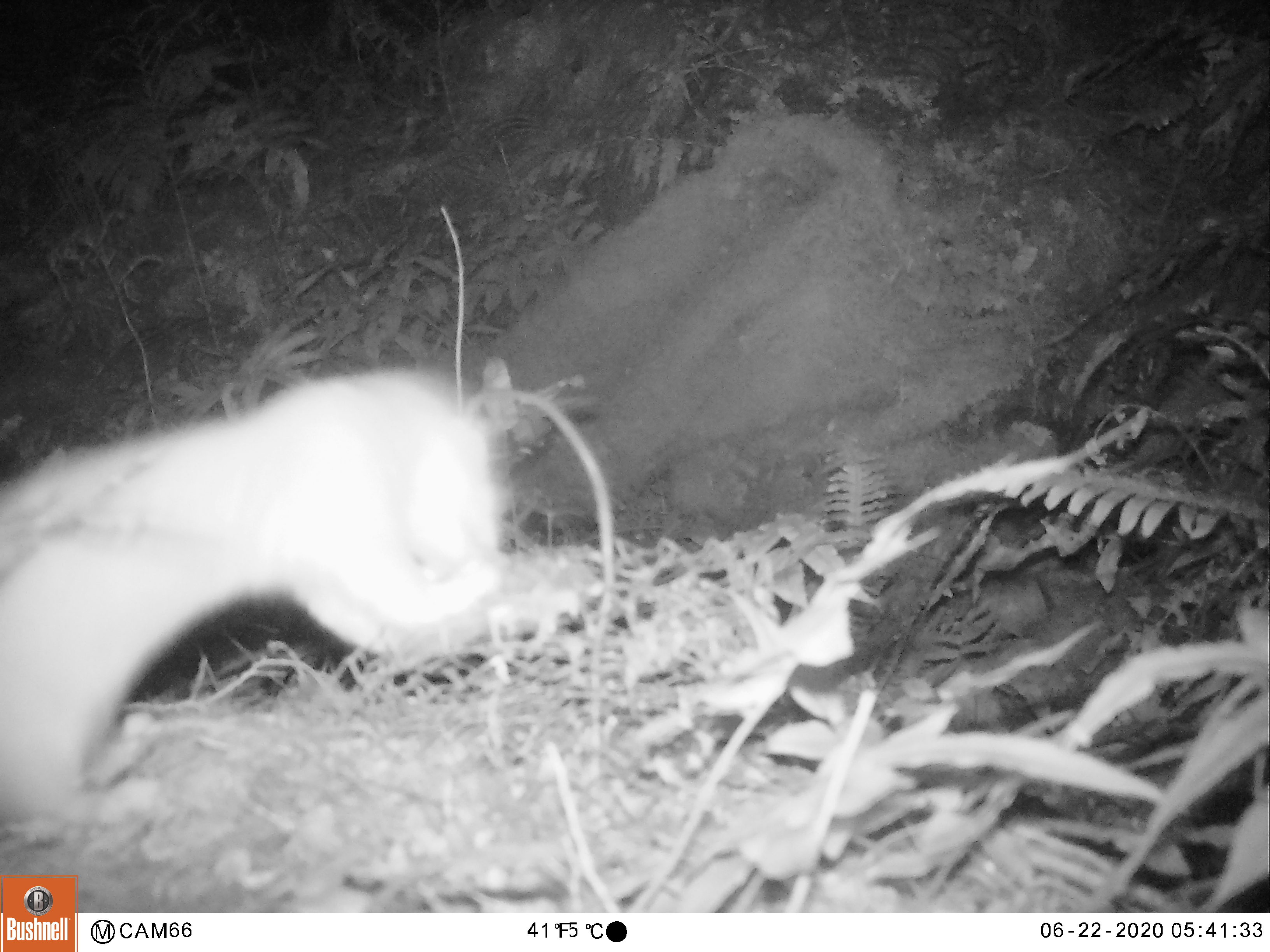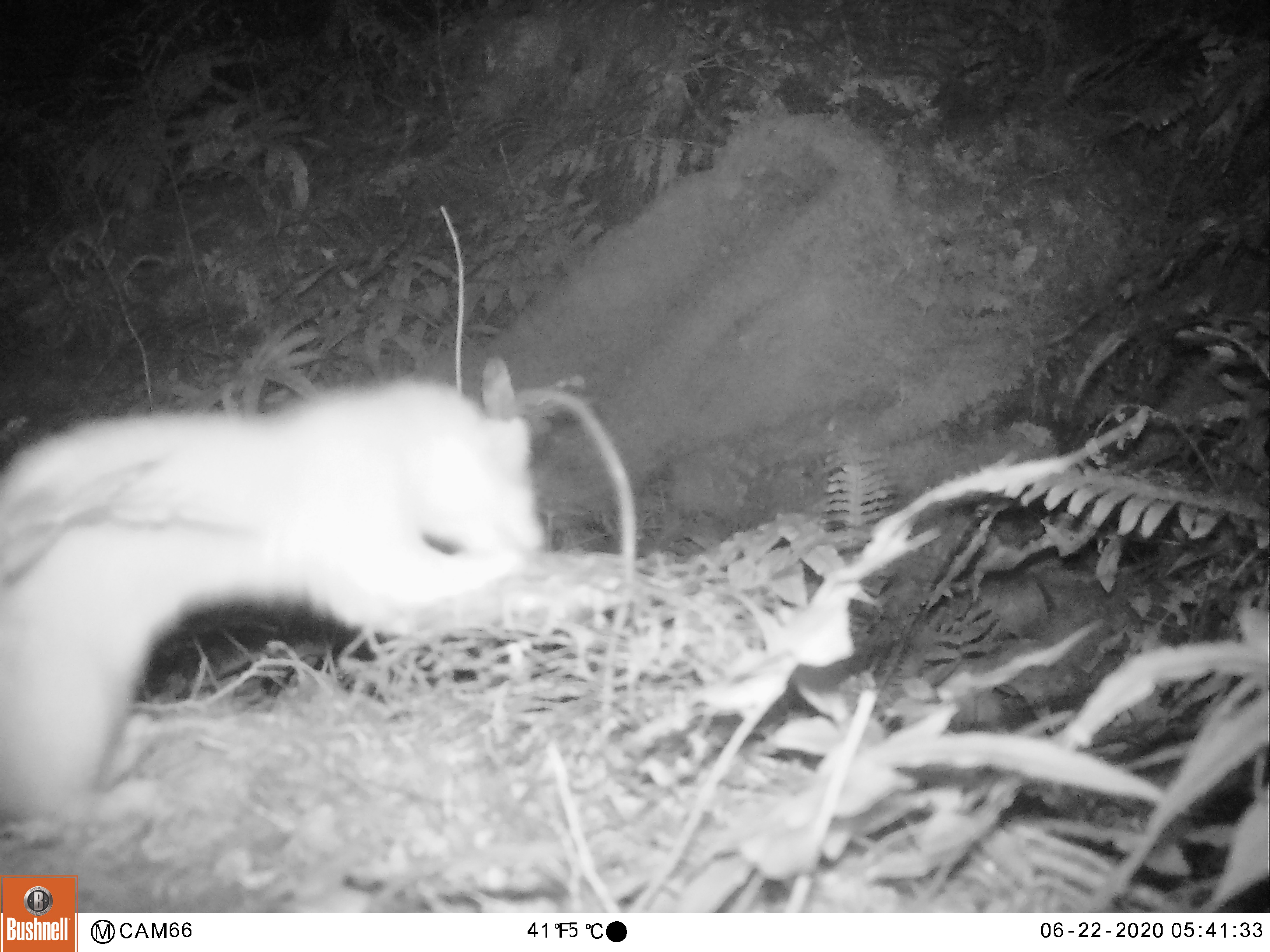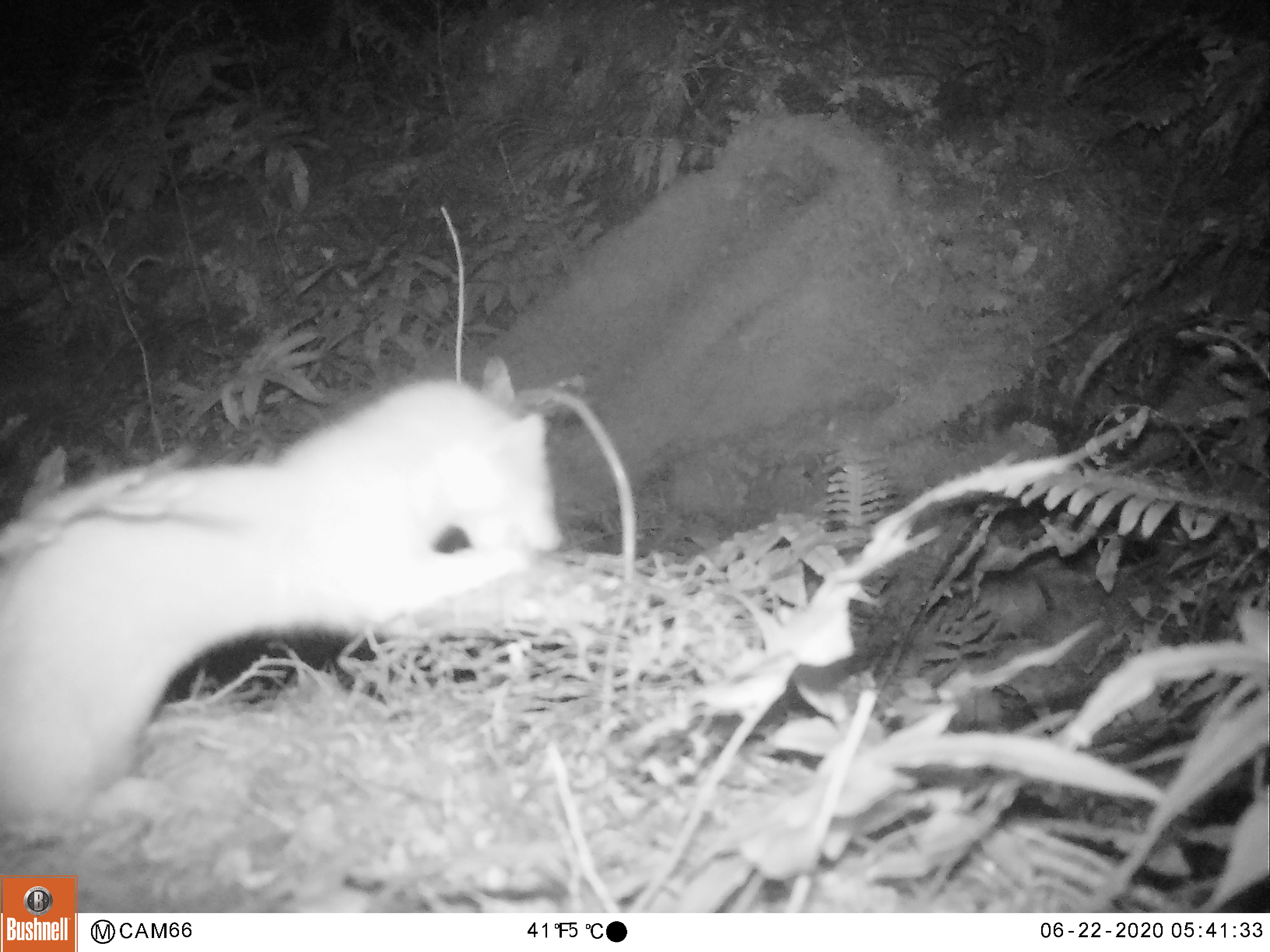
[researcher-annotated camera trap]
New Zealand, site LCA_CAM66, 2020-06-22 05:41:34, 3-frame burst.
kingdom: Animalia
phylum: Chordata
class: Mammalia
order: Carnivora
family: Mustelidae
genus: Mustela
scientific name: Mustela erminea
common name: stoat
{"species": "stoat (Mustela erminea)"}